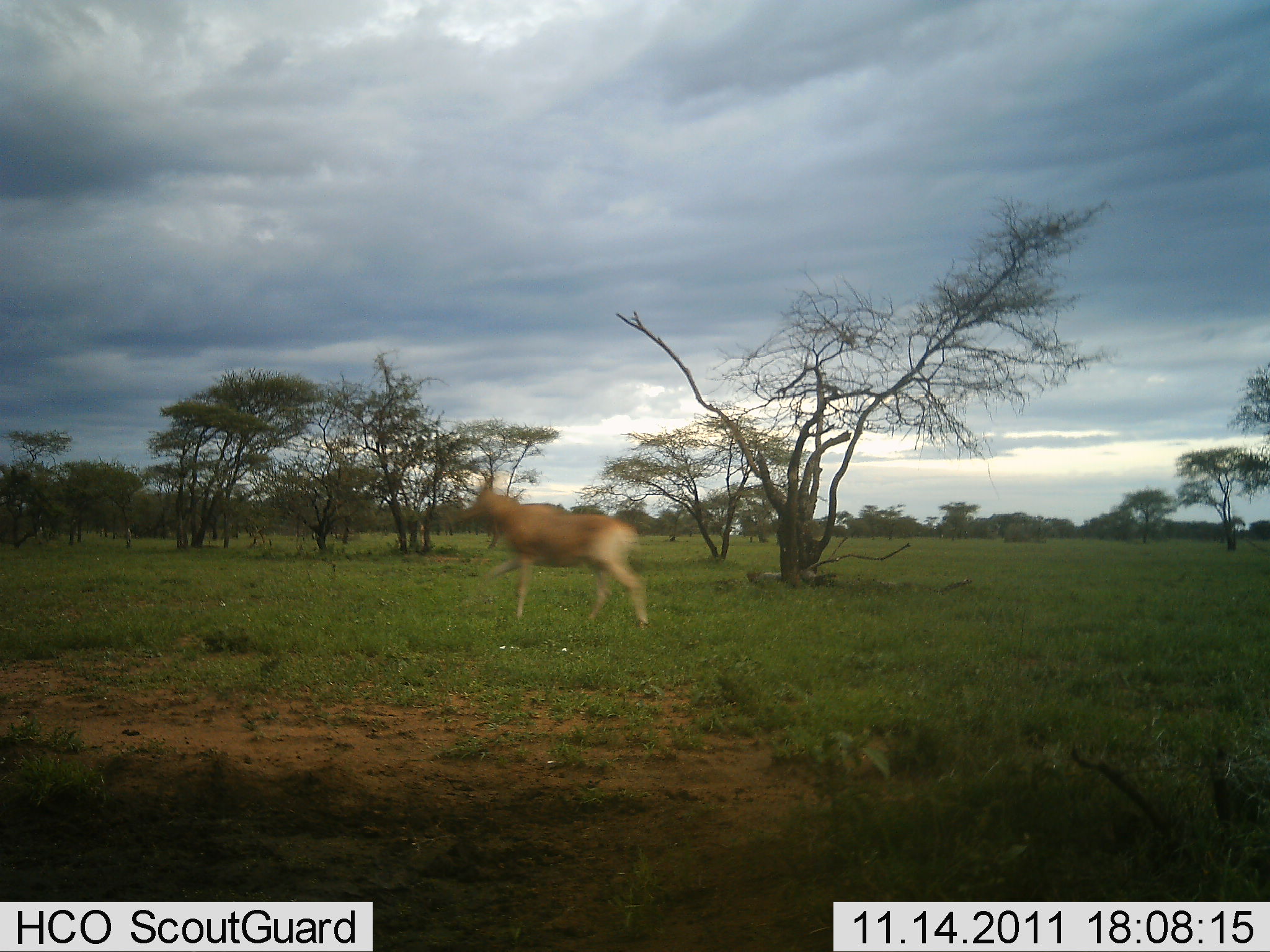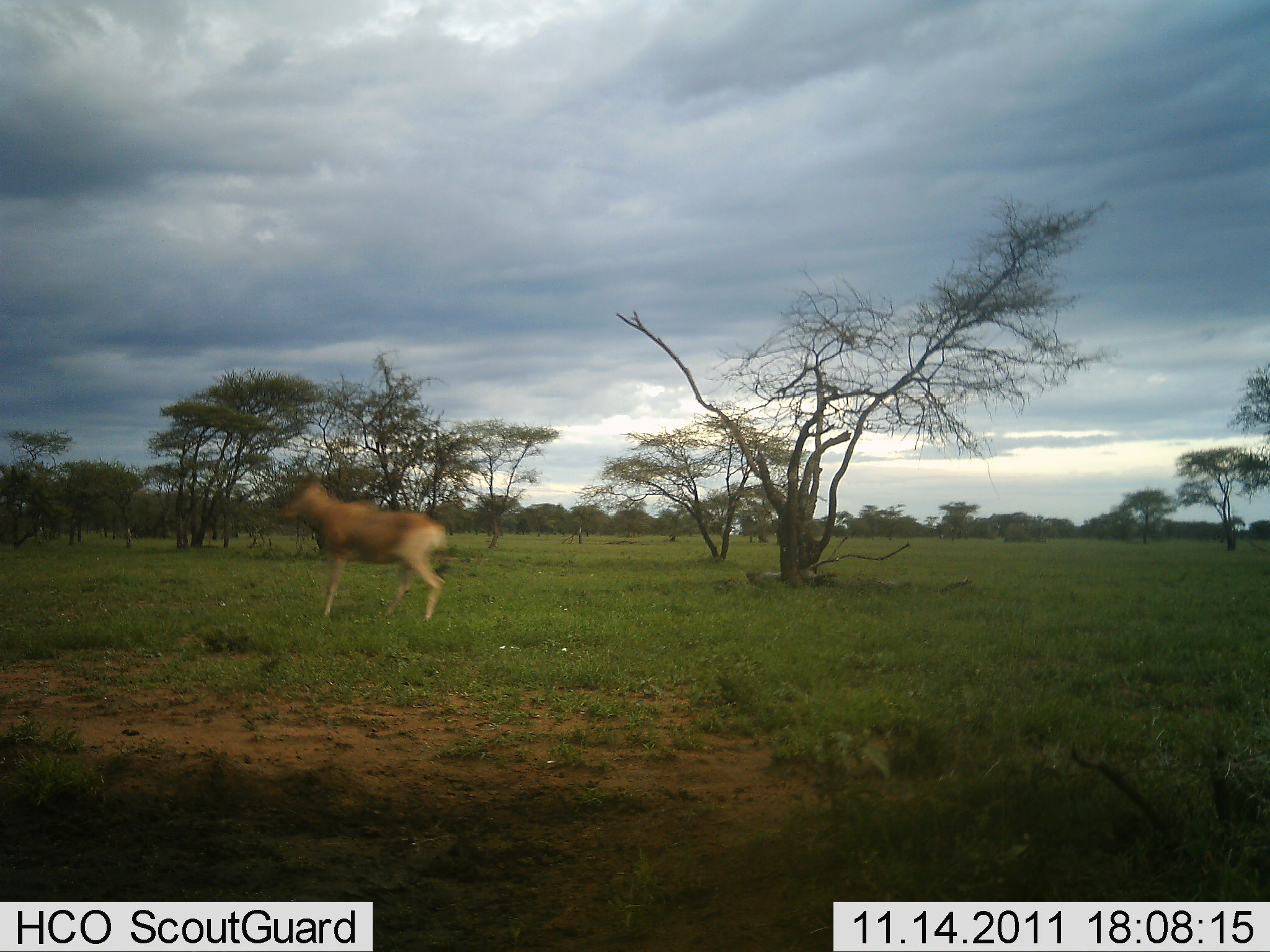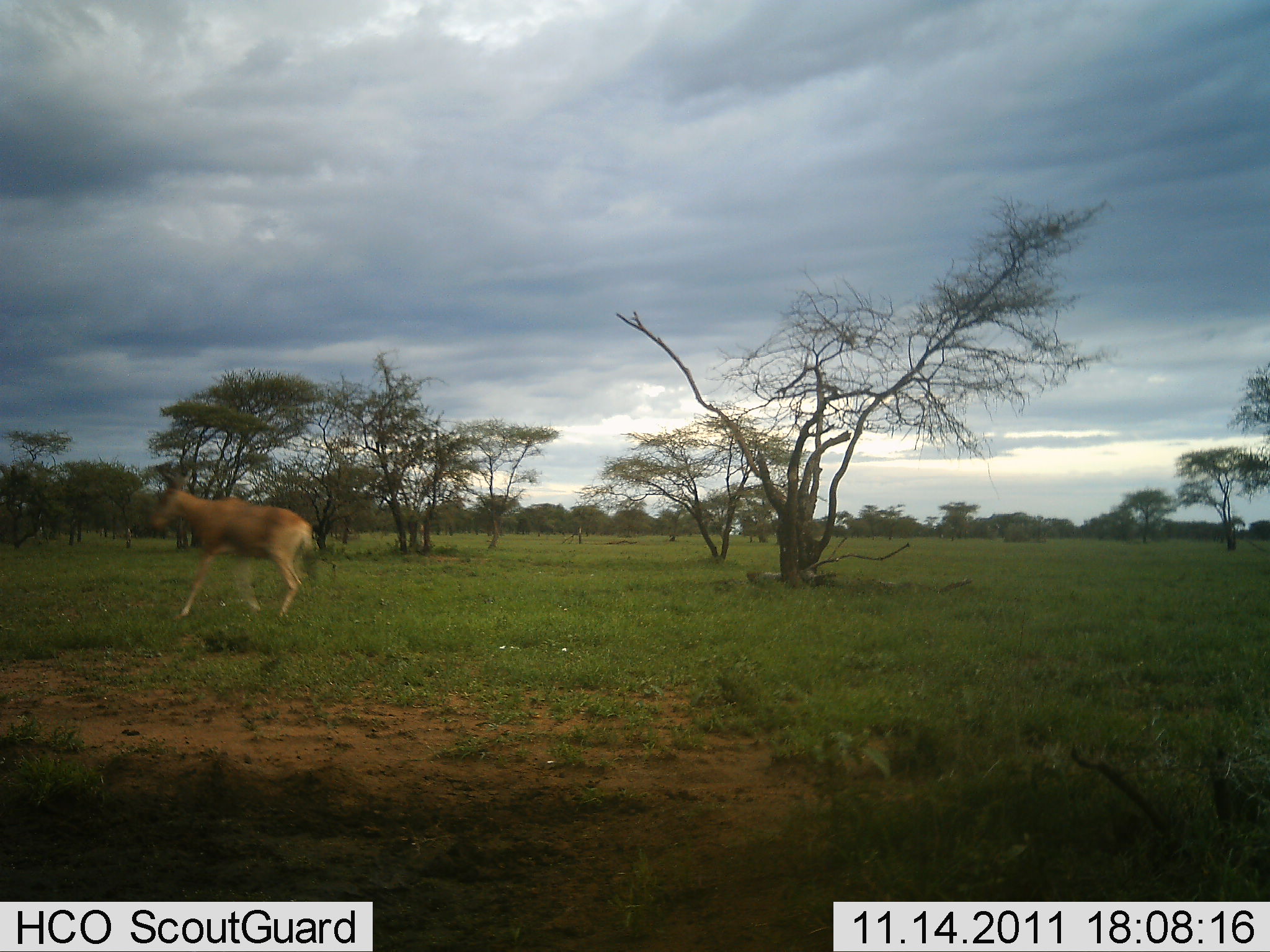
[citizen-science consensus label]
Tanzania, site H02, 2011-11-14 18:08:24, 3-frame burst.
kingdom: Animalia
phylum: Chordata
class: Mammalia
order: Artiodactyla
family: Bovidae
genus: Alcelaphus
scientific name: Alcelaphus buselaphus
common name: hartebeest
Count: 1.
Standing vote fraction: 0%.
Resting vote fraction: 0%.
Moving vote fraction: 100%.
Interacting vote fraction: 0%.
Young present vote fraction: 0%.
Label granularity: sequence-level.